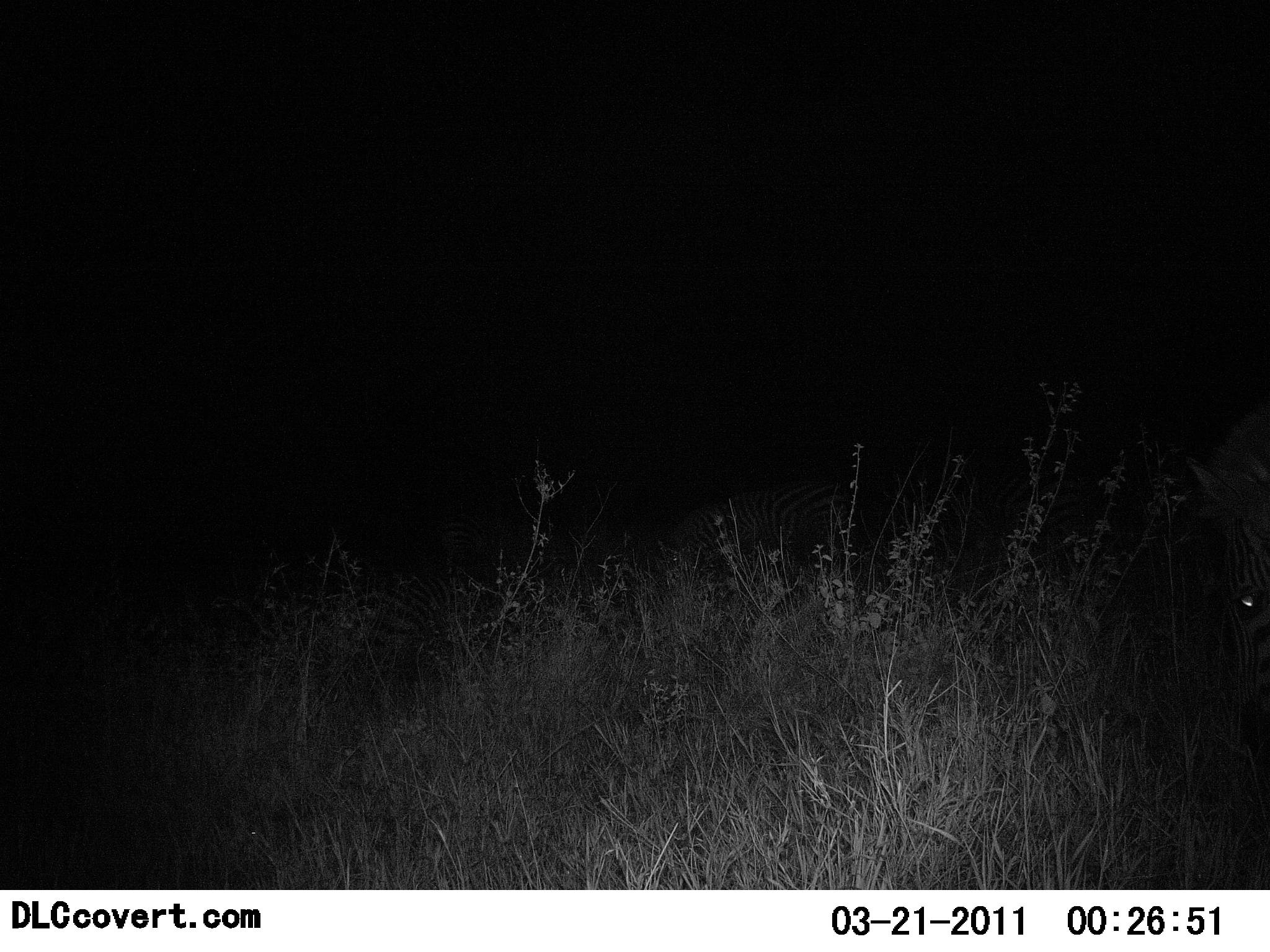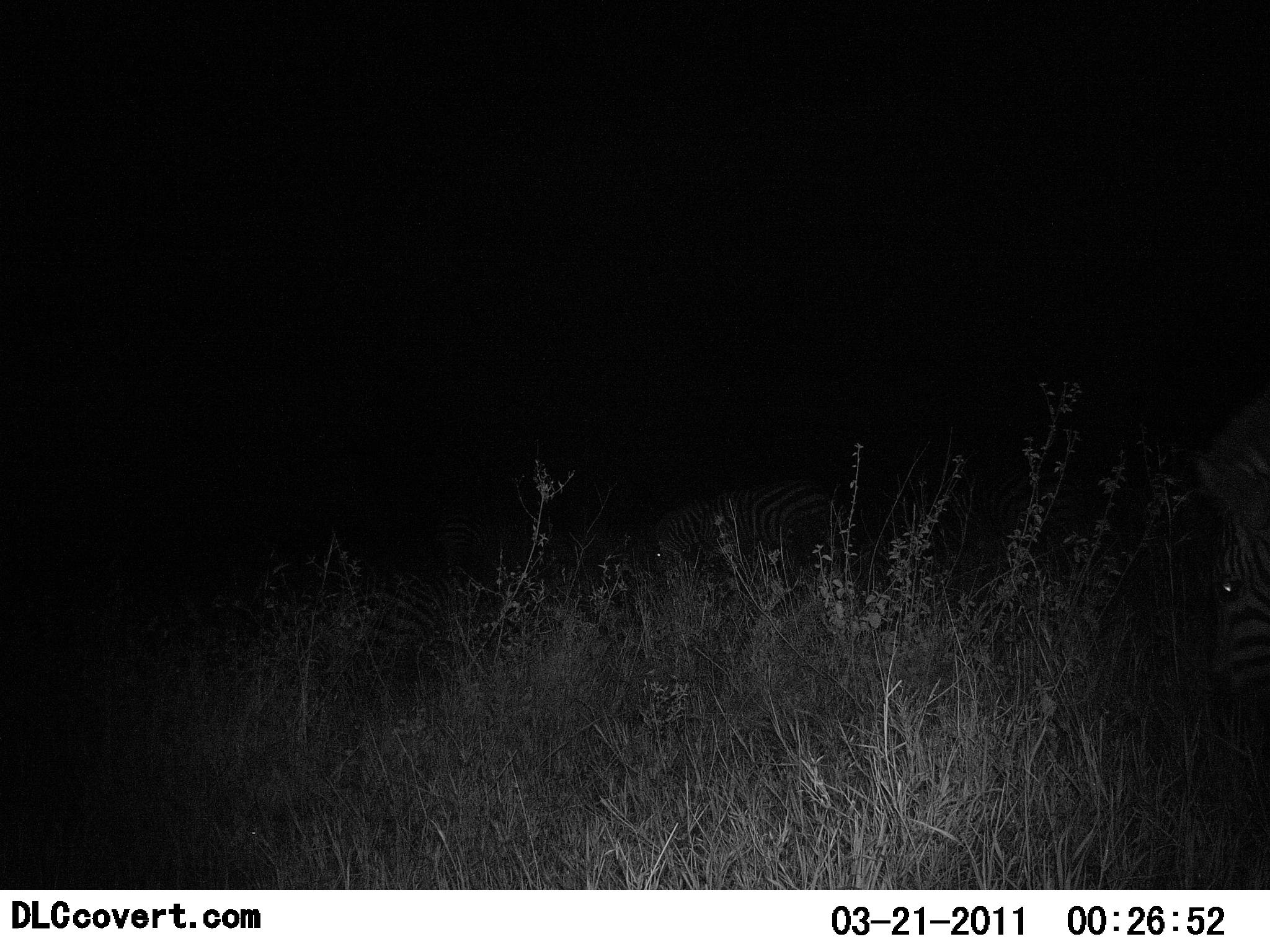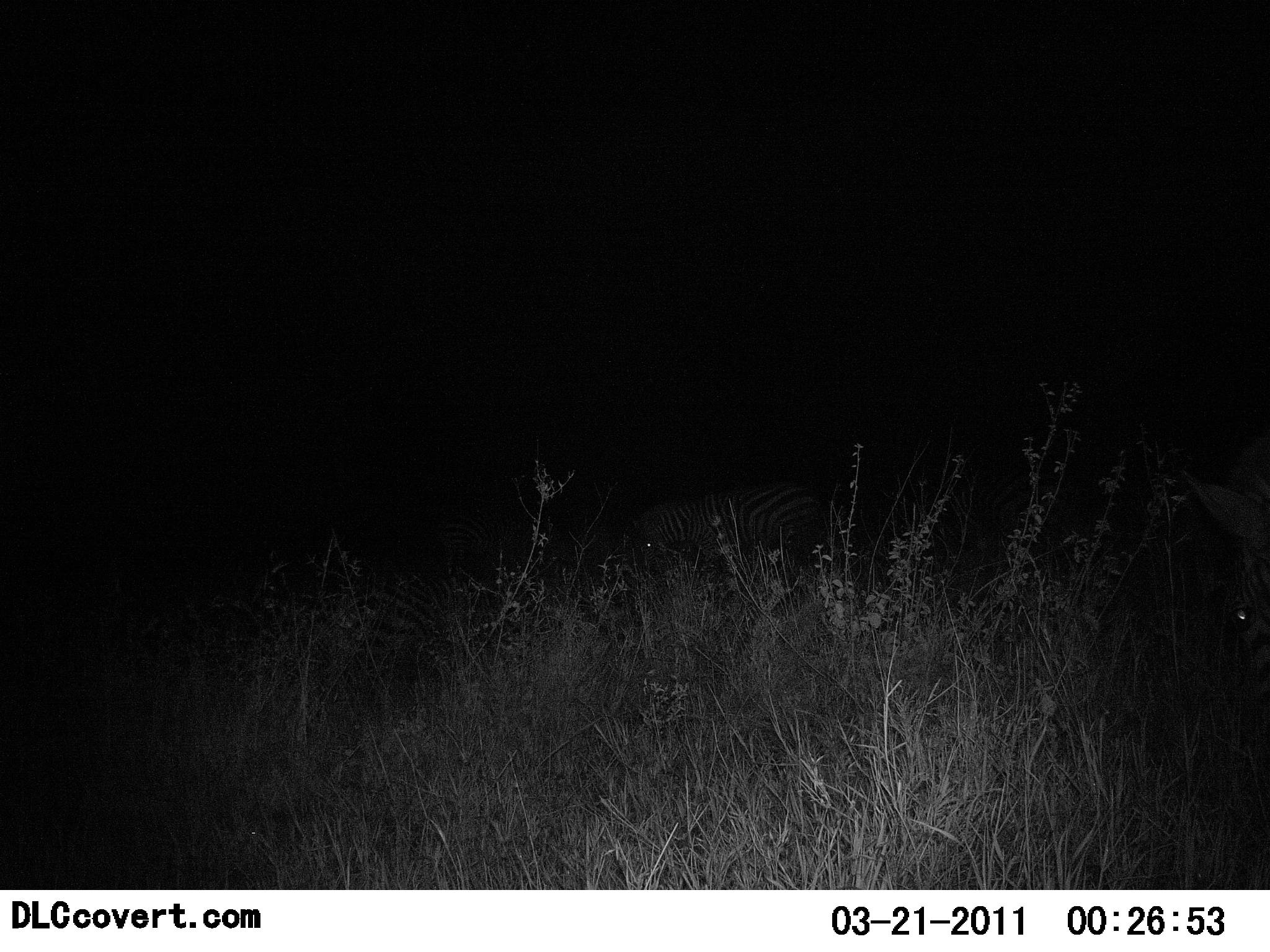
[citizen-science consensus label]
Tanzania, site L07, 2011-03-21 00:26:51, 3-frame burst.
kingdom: Animalia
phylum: Chordata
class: Mammalia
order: Perissodactyla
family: Equidae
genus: Equus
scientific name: Equus quagga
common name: plains zebra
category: zebra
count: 2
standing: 36%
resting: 14%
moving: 14%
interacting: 0%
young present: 0%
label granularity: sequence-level